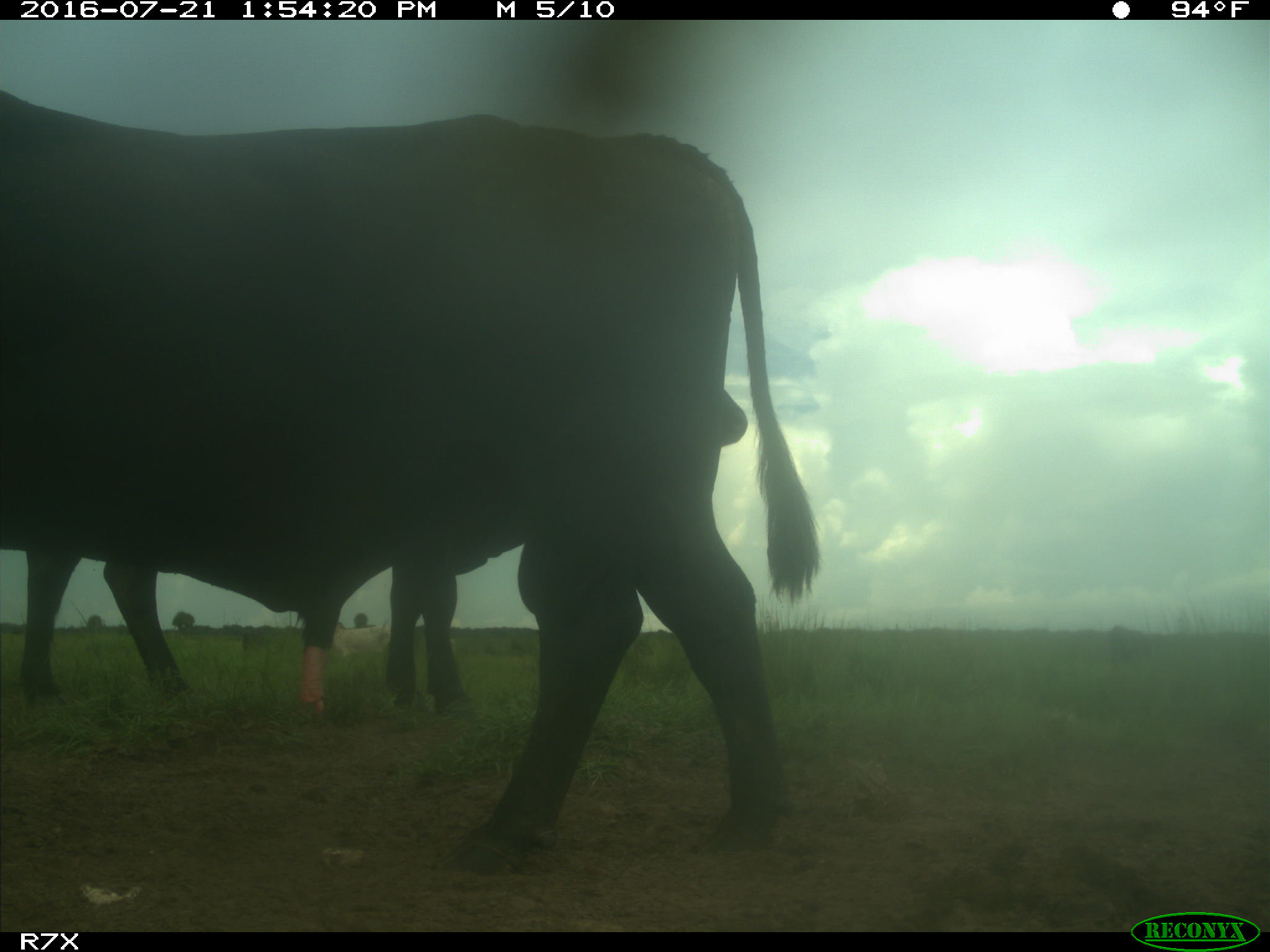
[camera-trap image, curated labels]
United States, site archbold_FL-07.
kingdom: Animalia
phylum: Chordata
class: Mammalia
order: Artiodactyla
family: Bovidae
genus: Bos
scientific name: Bos taurus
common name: domestic cow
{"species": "Bos taurus (domestic cow)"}